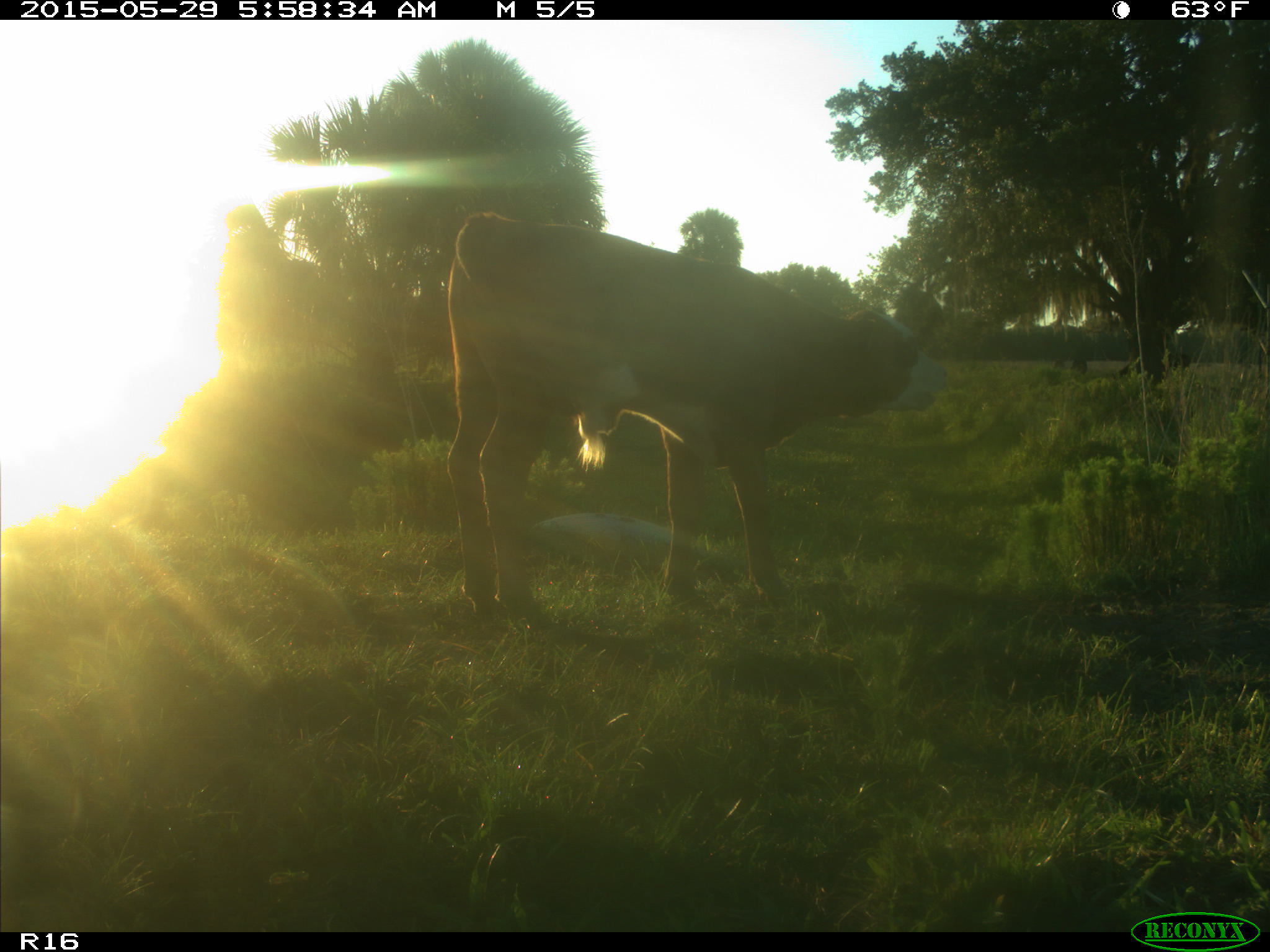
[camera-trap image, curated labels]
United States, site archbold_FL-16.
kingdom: Animalia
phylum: Chordata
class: Mammalia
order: Artiodactyla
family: Bovidae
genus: Bos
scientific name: Bos taurus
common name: domestic cow